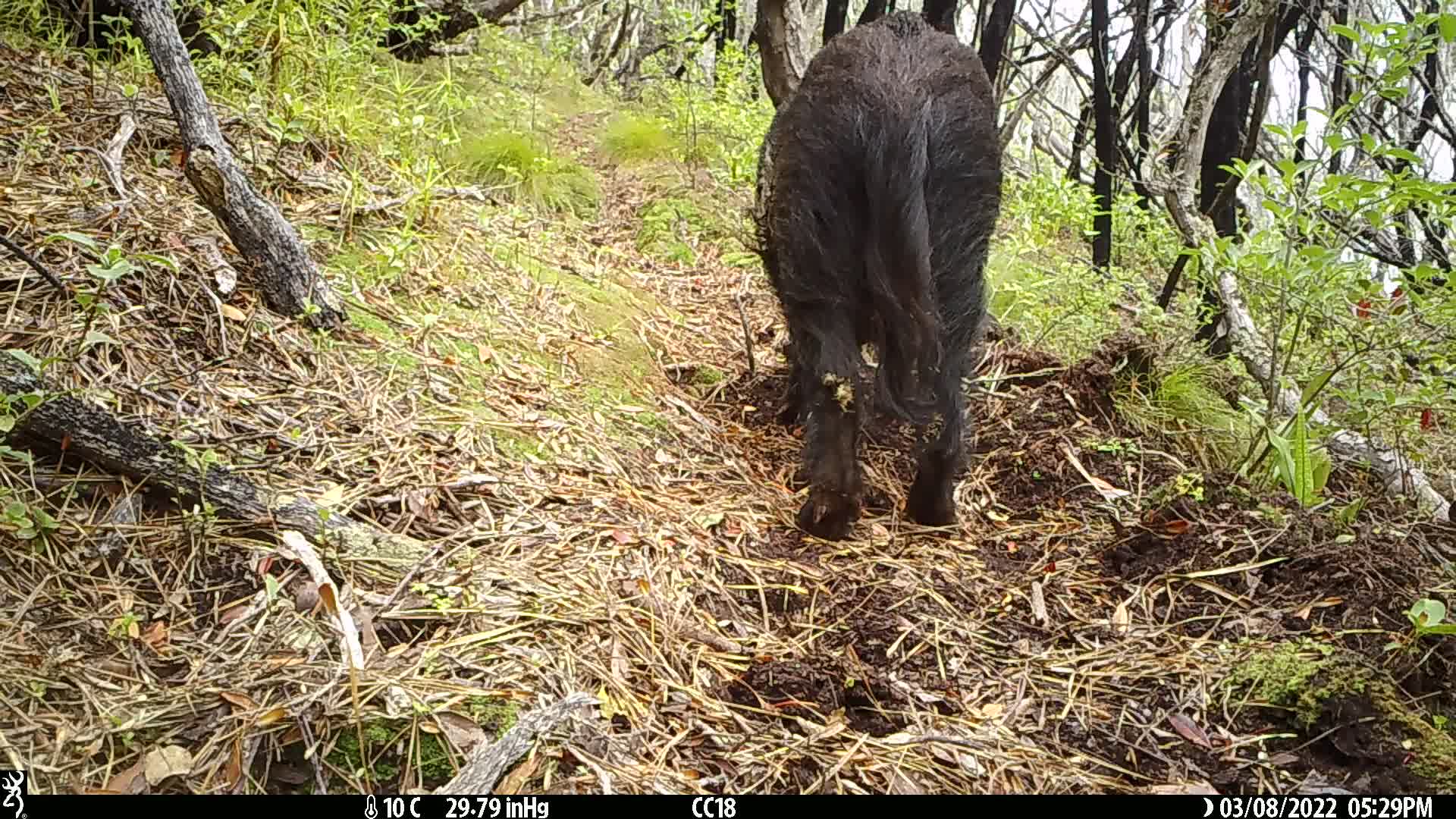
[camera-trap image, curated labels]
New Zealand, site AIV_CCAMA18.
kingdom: Animalia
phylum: Chordata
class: Mammalia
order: Artiodactyla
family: Suidae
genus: Sus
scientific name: Sus scrofa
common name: pig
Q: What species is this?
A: Pig (Sus scrofa).